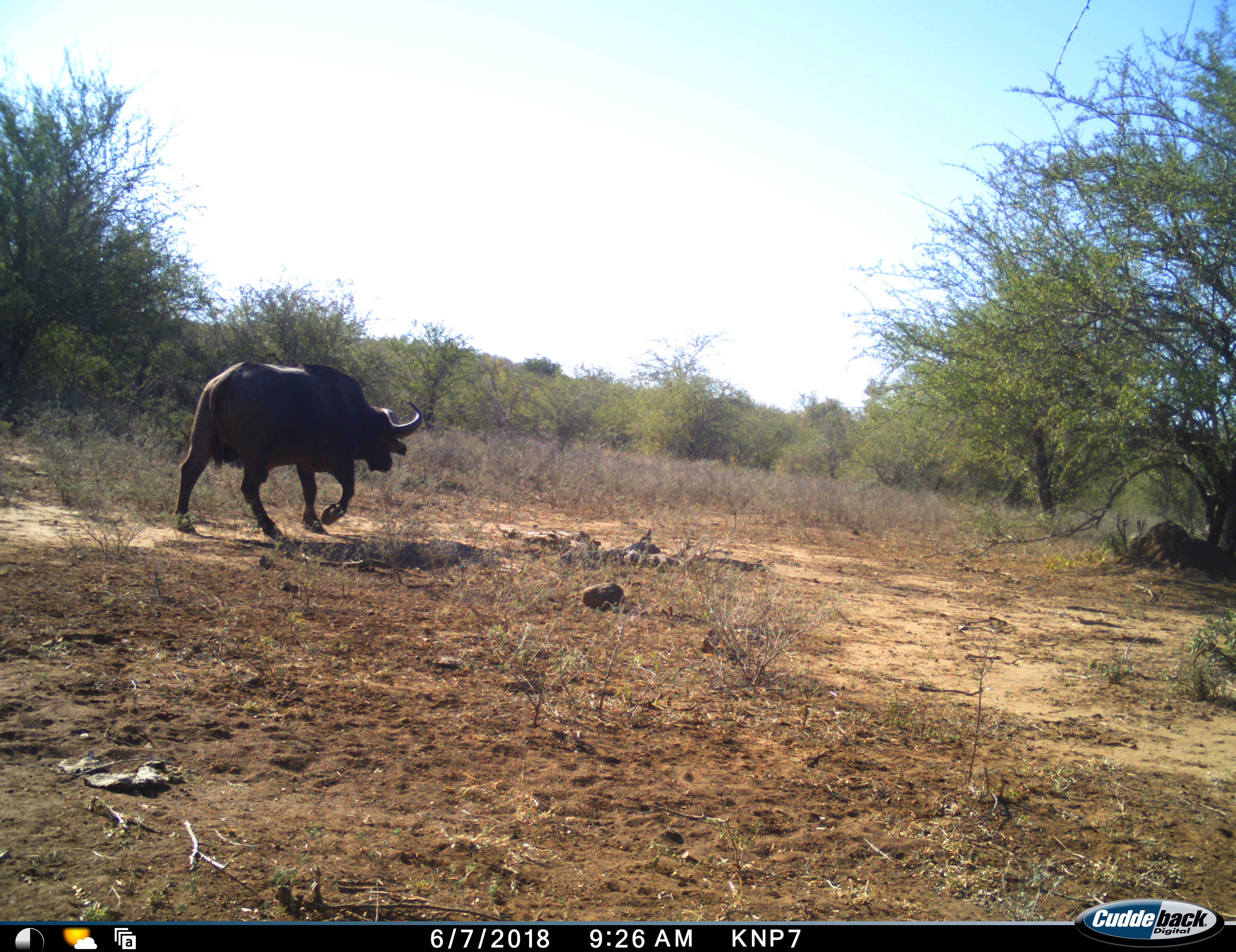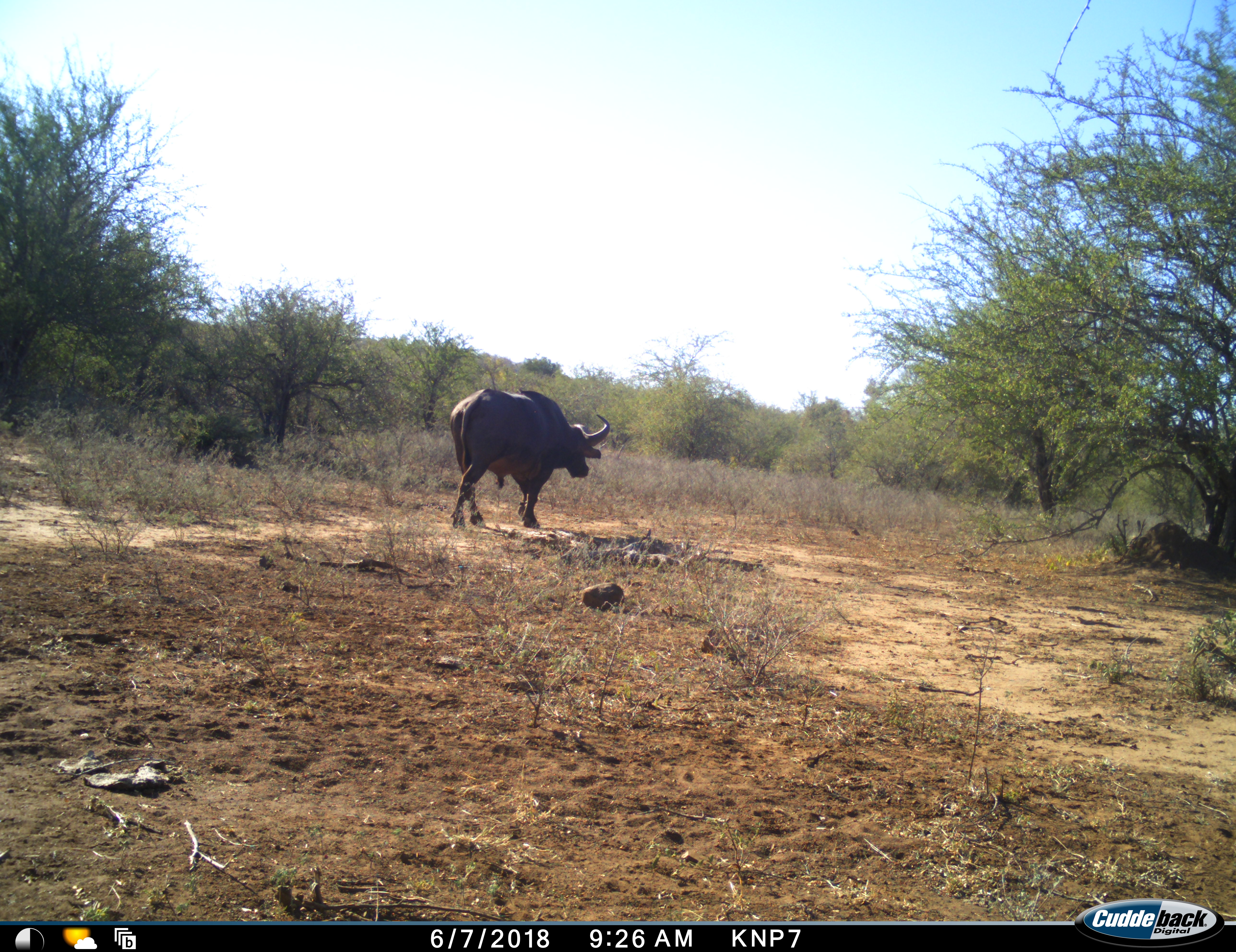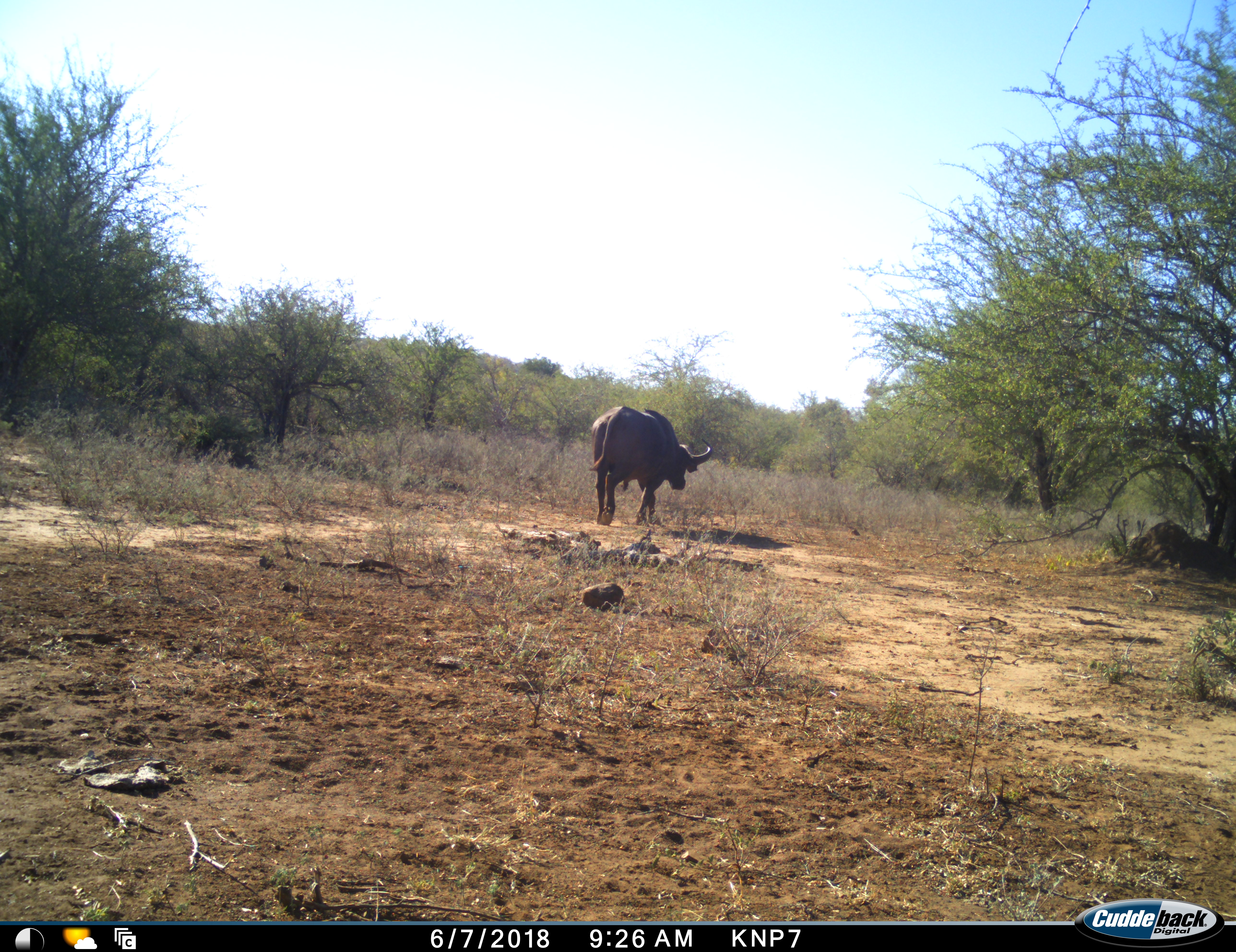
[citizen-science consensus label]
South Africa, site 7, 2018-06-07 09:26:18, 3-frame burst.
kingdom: Animalia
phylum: Chordata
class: Mammalia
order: Artiodactyla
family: Bovidae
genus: Syncerus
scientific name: Syncerus caffer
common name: cape buffalo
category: buffalo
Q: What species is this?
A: Buffalo (cape buffalo) (Syncerus caffer).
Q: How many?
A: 1.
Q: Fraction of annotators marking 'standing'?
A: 0%.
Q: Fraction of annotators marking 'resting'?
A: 0%.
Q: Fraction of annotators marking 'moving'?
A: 100%.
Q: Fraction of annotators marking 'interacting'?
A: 0%.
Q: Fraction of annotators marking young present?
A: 0%.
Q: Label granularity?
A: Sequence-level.